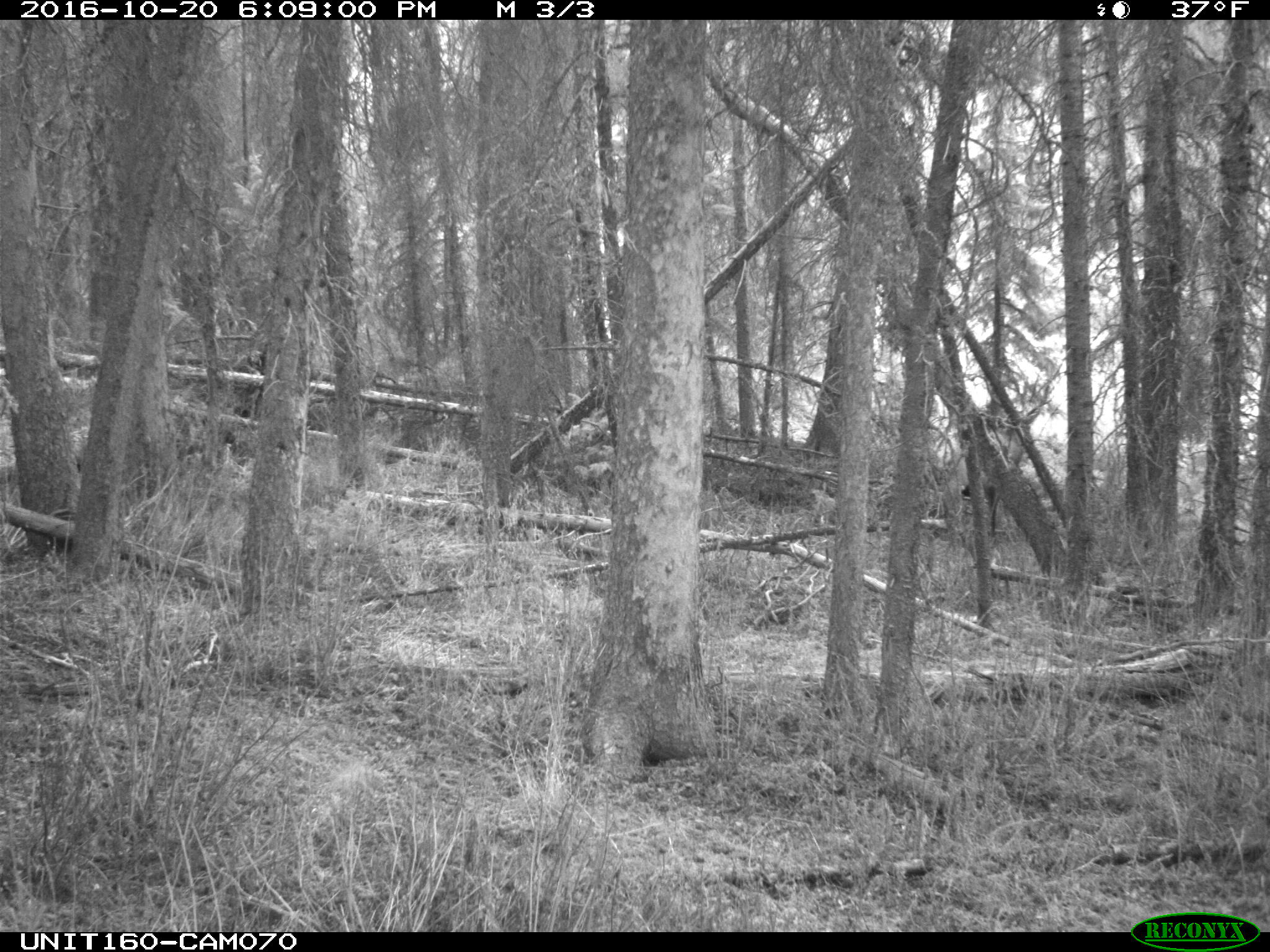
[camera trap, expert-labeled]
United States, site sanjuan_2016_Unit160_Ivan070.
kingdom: Animalia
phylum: Chordata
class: Mammalia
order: Artiodactyla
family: Cervidae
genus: Cervus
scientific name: Cervus elaphus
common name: red deer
Cervus elaphus (red deer).